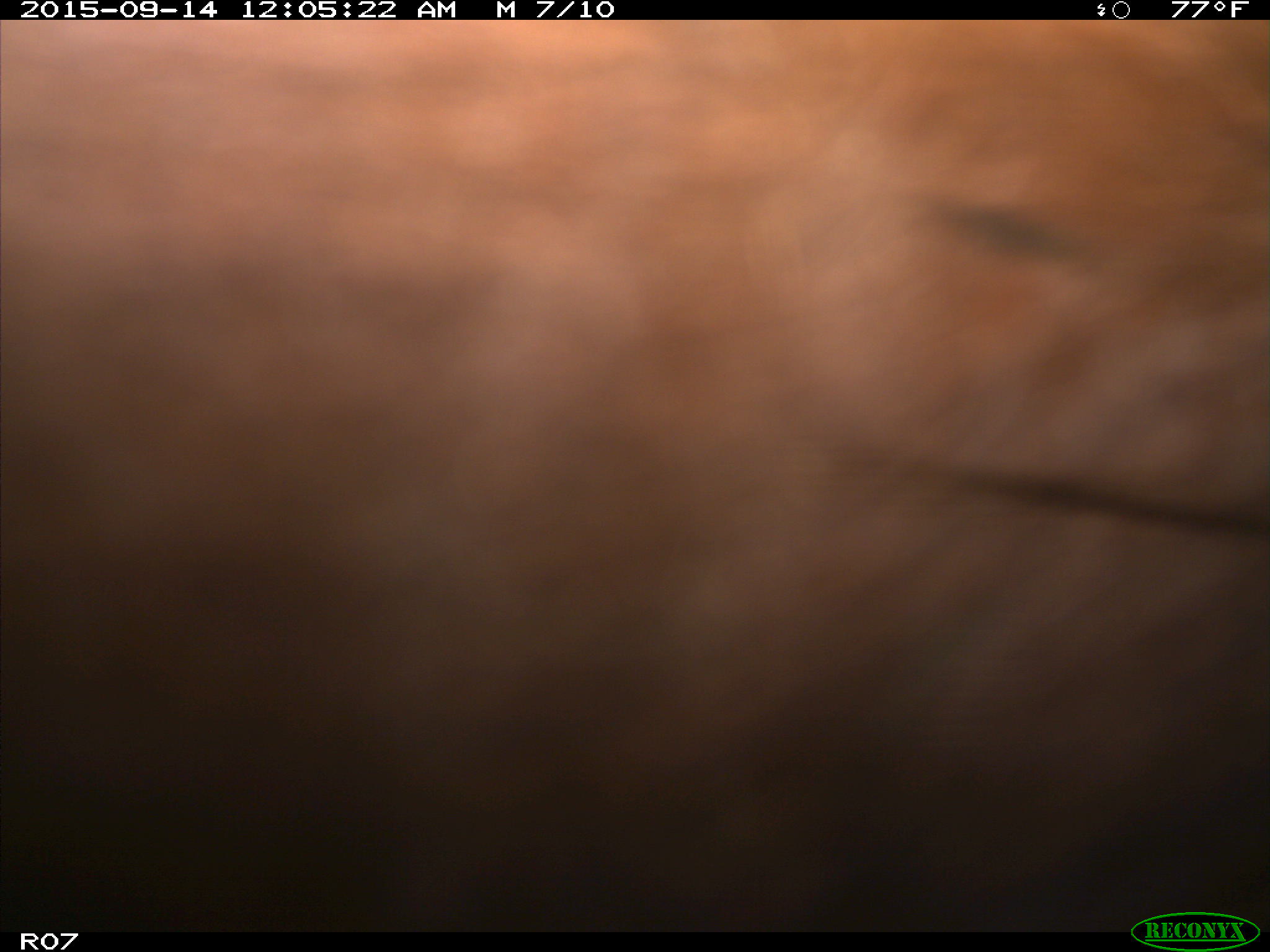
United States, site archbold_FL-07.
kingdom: Animalia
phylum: Chordata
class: Mammalia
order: Artiodactyla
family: Bovidae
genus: Bos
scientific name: Bos taurus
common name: domestic cow